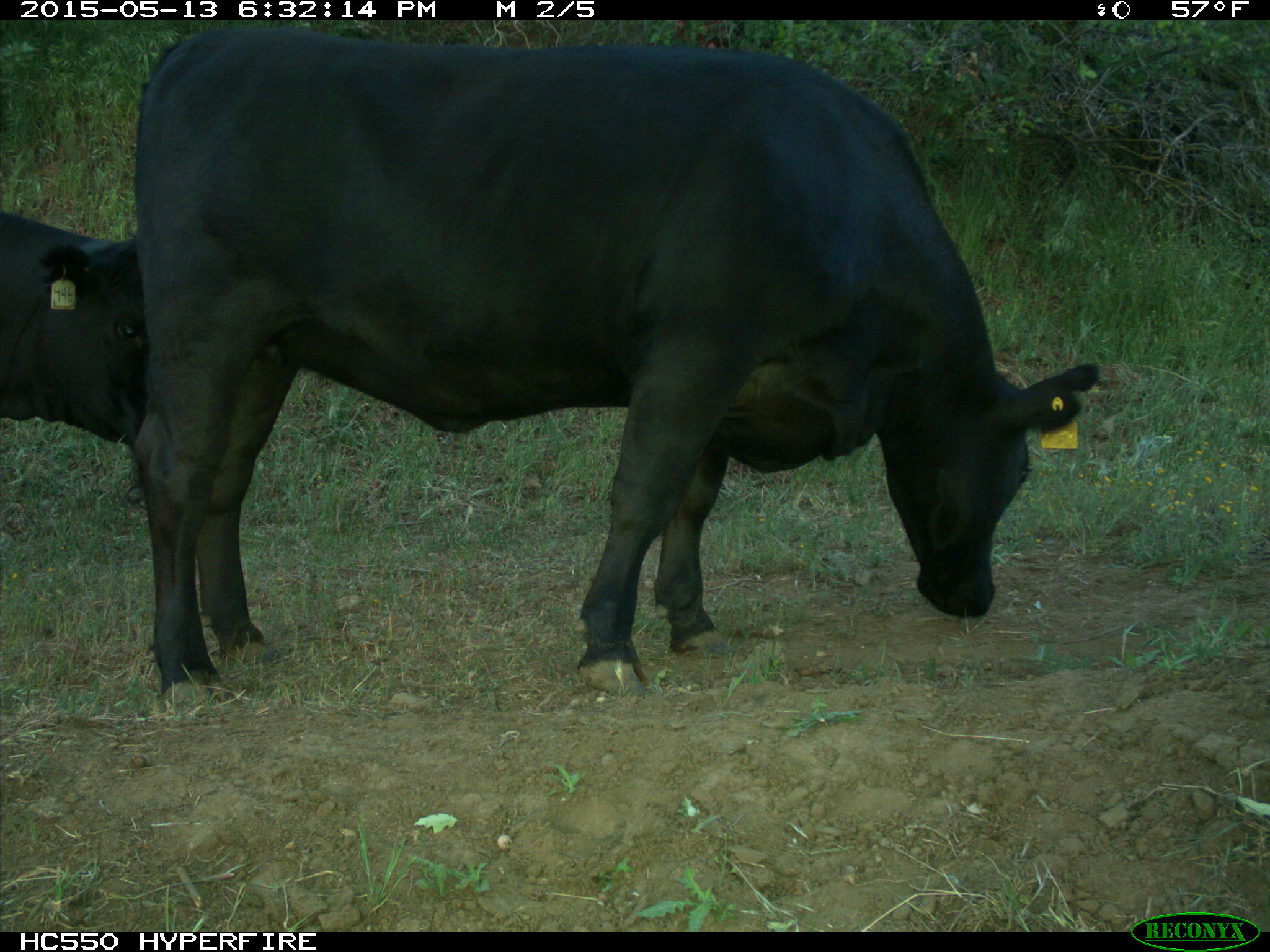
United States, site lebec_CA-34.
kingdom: Animalia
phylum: Chordata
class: Mammalia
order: Artiodactyla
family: Bovidae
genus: Bos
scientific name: Bos taurus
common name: domestic cow